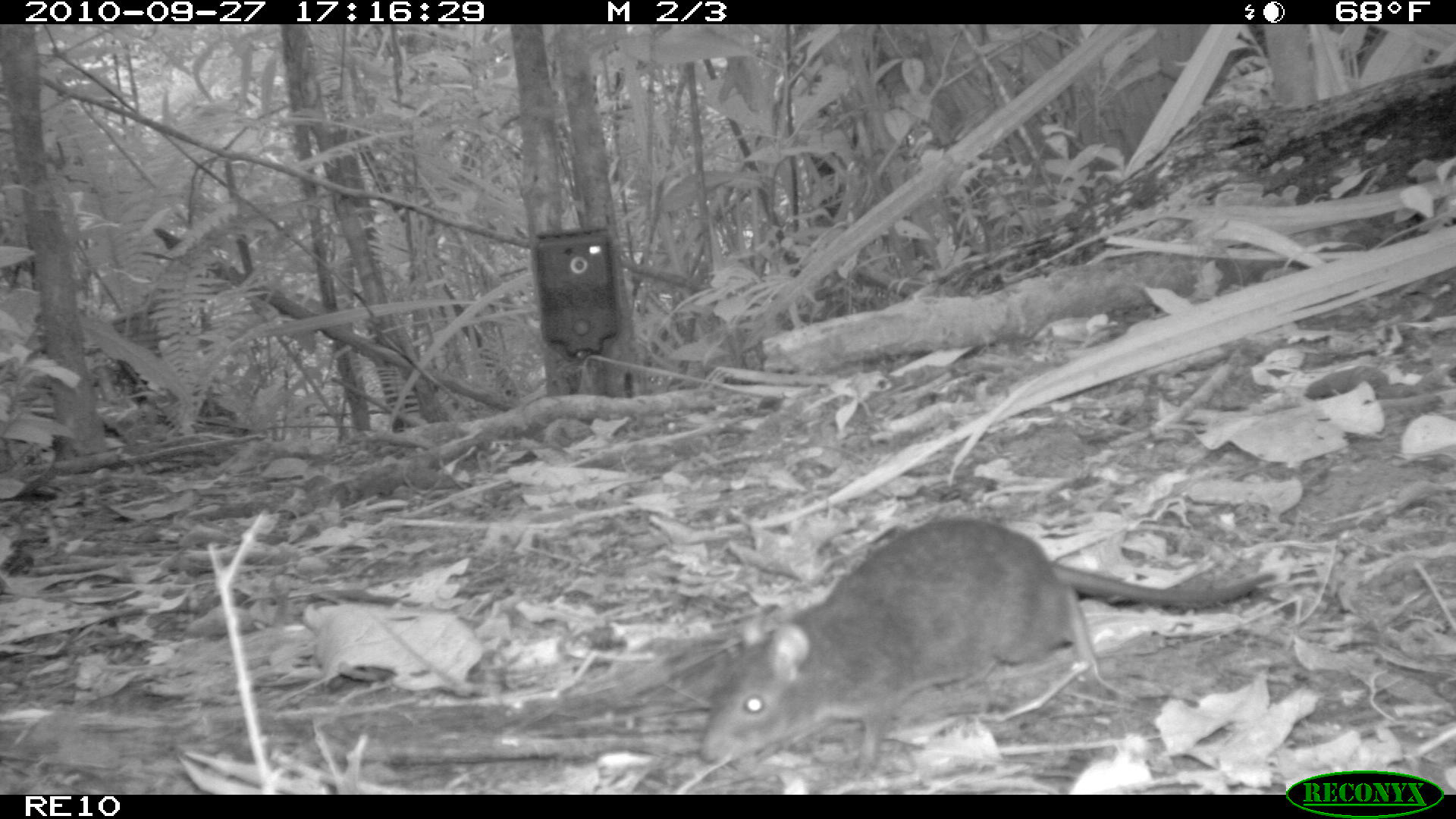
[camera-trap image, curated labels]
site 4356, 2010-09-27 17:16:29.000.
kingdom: Animalia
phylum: Chordata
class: Mammalia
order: Rodentia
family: Muridae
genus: Rattus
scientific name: Rattus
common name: rodent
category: unknown rat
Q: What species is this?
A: Unknown rat (rodent) (Rattus).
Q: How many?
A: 1.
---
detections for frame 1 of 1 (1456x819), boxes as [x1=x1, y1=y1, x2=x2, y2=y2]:
unknown rat: [x1=697, y1=516, x2=1276, y2=777]